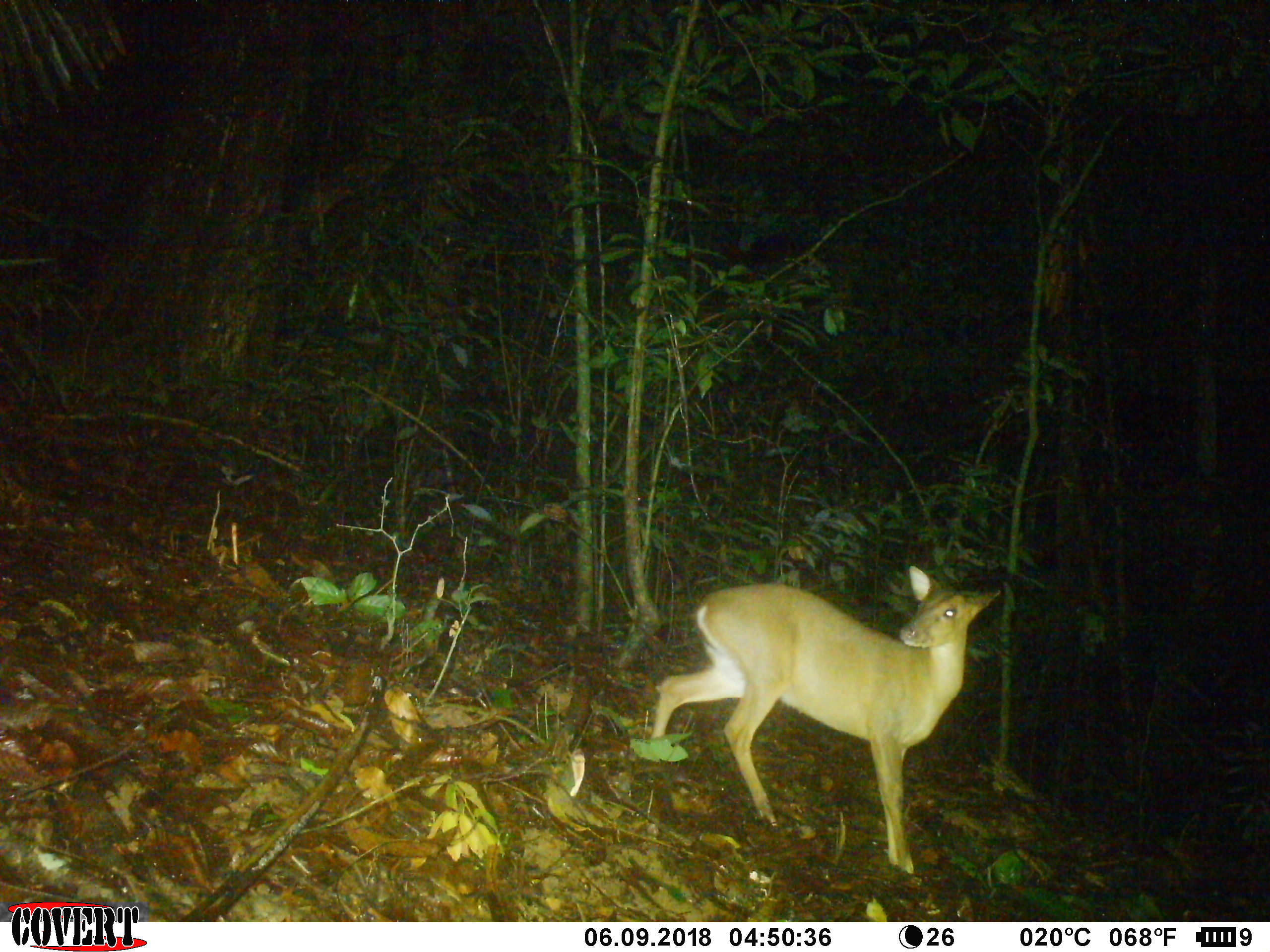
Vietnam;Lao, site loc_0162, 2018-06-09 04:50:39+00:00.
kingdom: Animalia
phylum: Chordata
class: Mammalia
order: Artiodactyla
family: Cervidae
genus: Muntiacus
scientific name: Muntiacus vuquangensis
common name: large-antlered muntjac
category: large antlered muntjac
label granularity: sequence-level